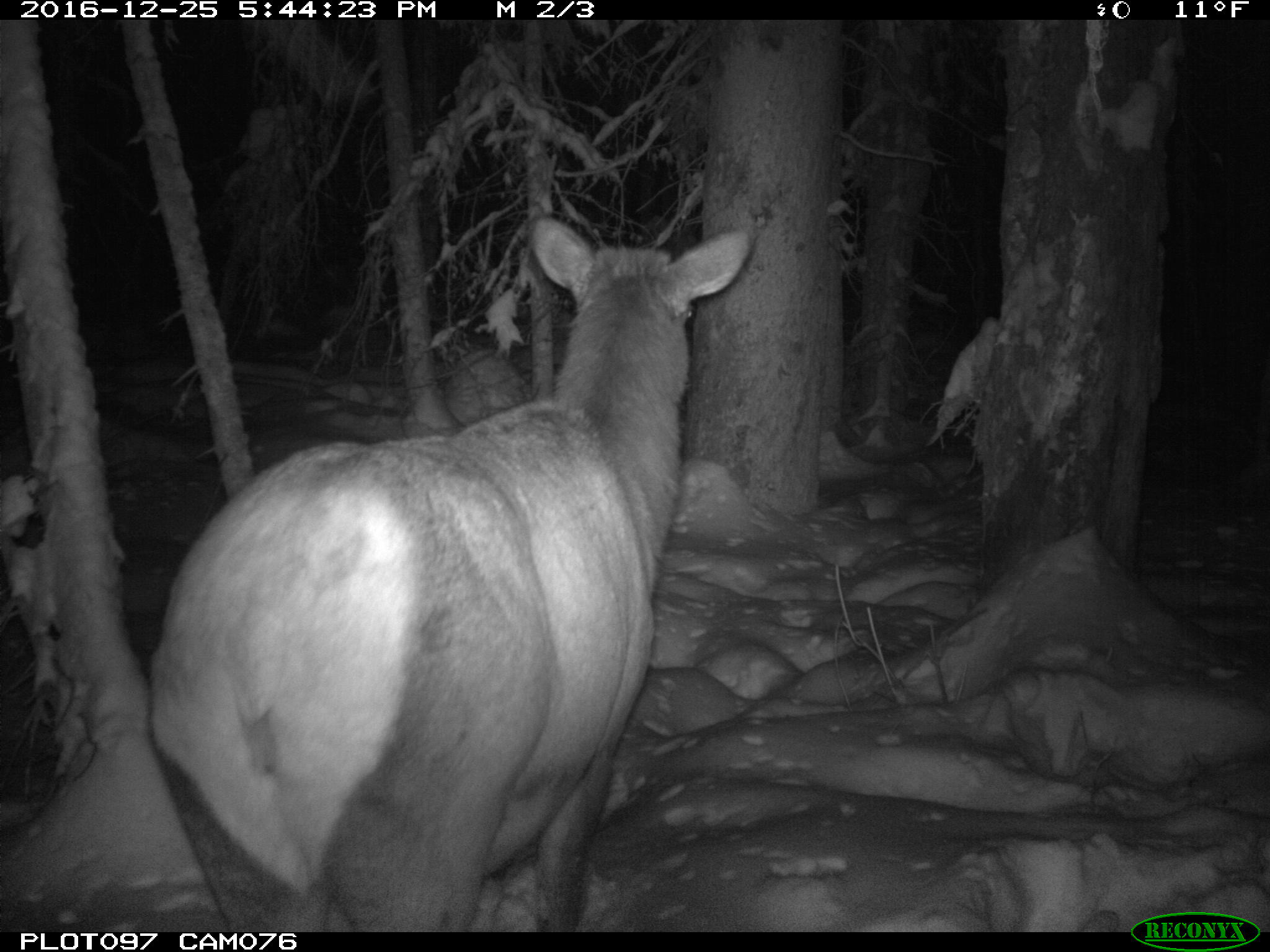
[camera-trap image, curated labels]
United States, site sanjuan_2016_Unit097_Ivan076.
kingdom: Animalia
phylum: Chordata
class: Mammalia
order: Artiodactyla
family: Cervidae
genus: Cervus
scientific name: Cervus elaphus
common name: red deer